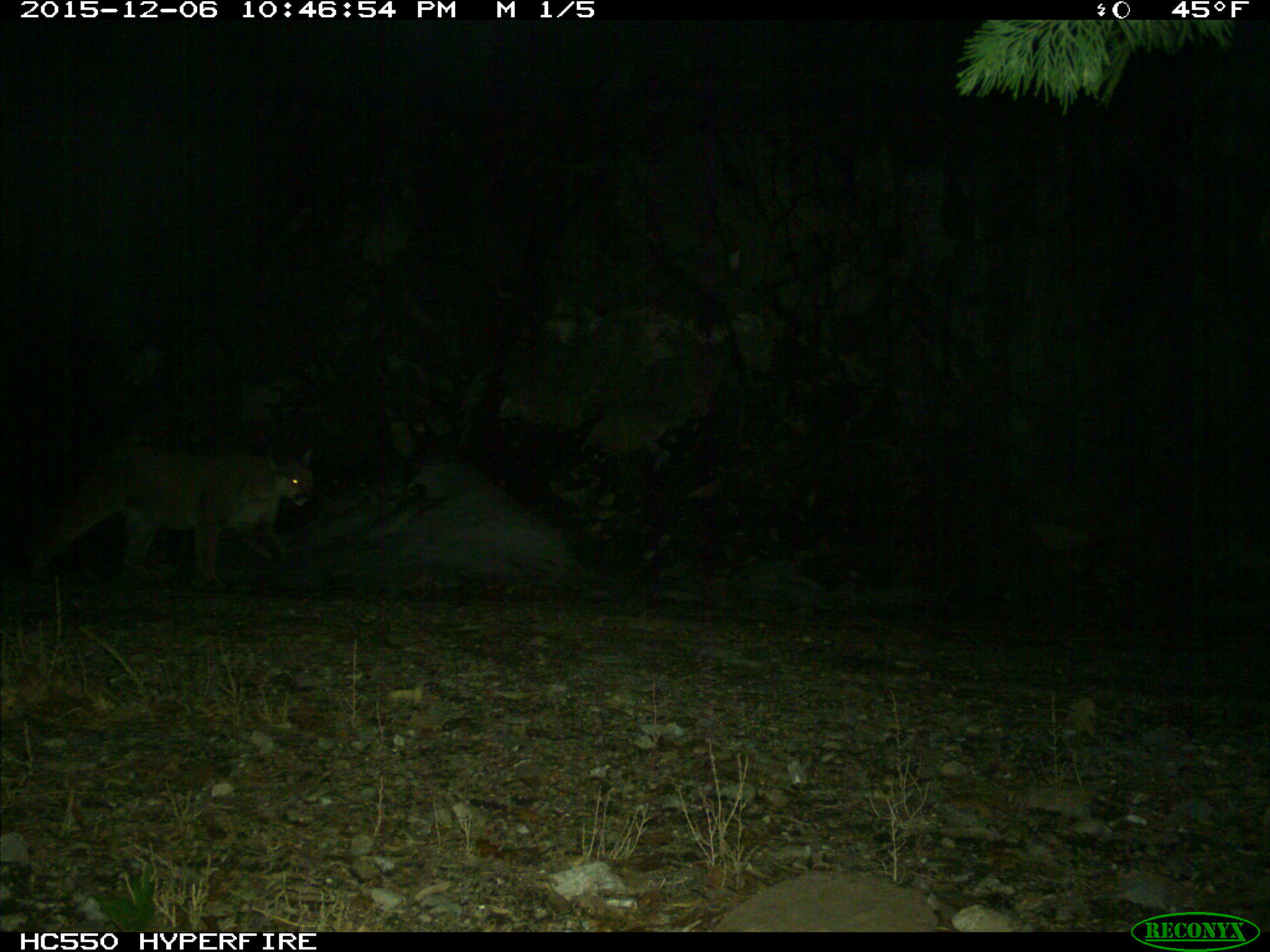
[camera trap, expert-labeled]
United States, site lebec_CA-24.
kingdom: Animalia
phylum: Chordata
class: Mammalia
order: Carnivora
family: Felidae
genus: Puma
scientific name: Puma concolor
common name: mountain lion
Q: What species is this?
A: Puma concolor (mountain lion).